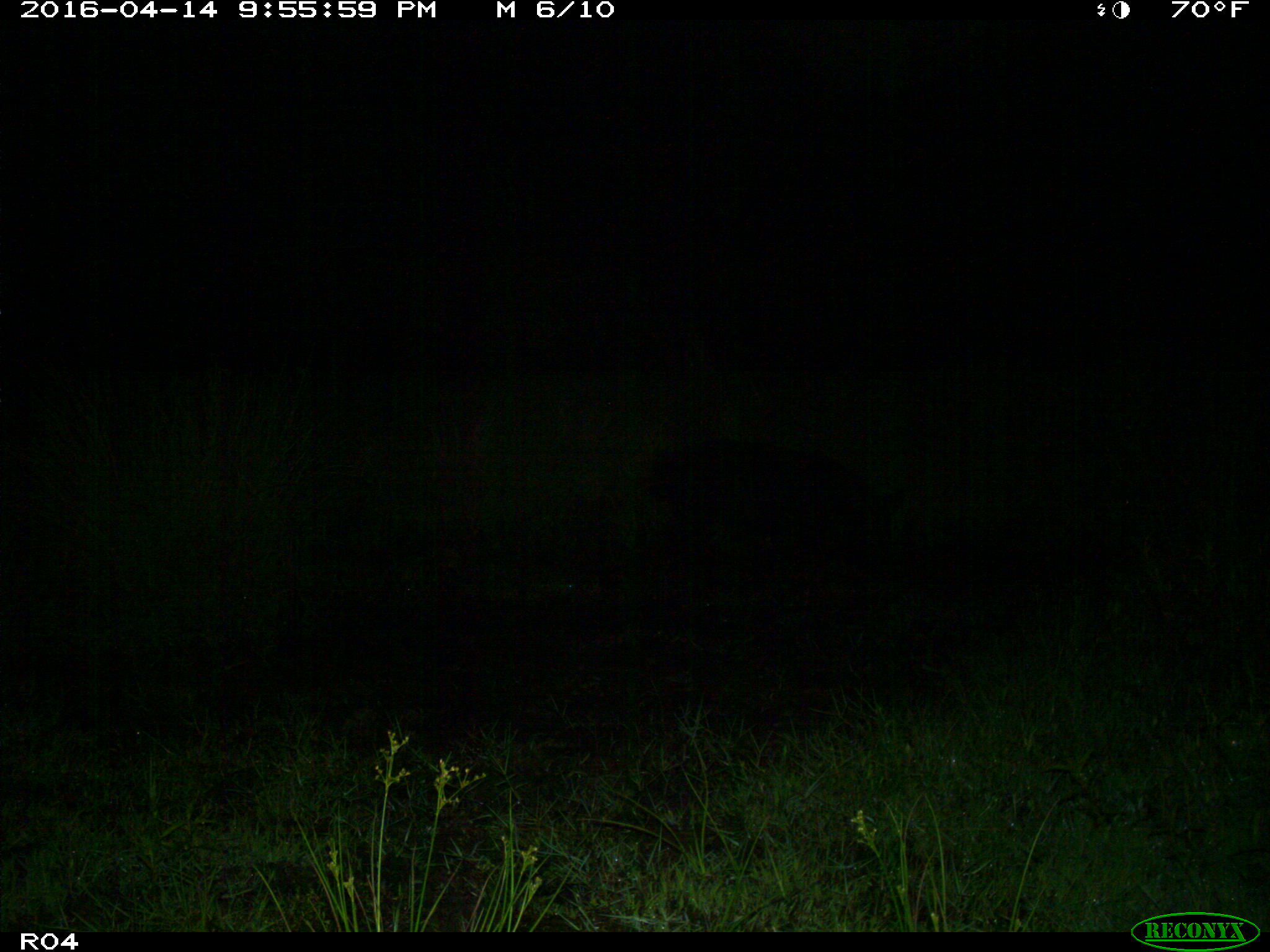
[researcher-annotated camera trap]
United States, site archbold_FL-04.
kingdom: Animalia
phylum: Chordata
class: Mammalia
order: Artiodactyla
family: Suidae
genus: Sus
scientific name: Sus scrofa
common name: wild boar